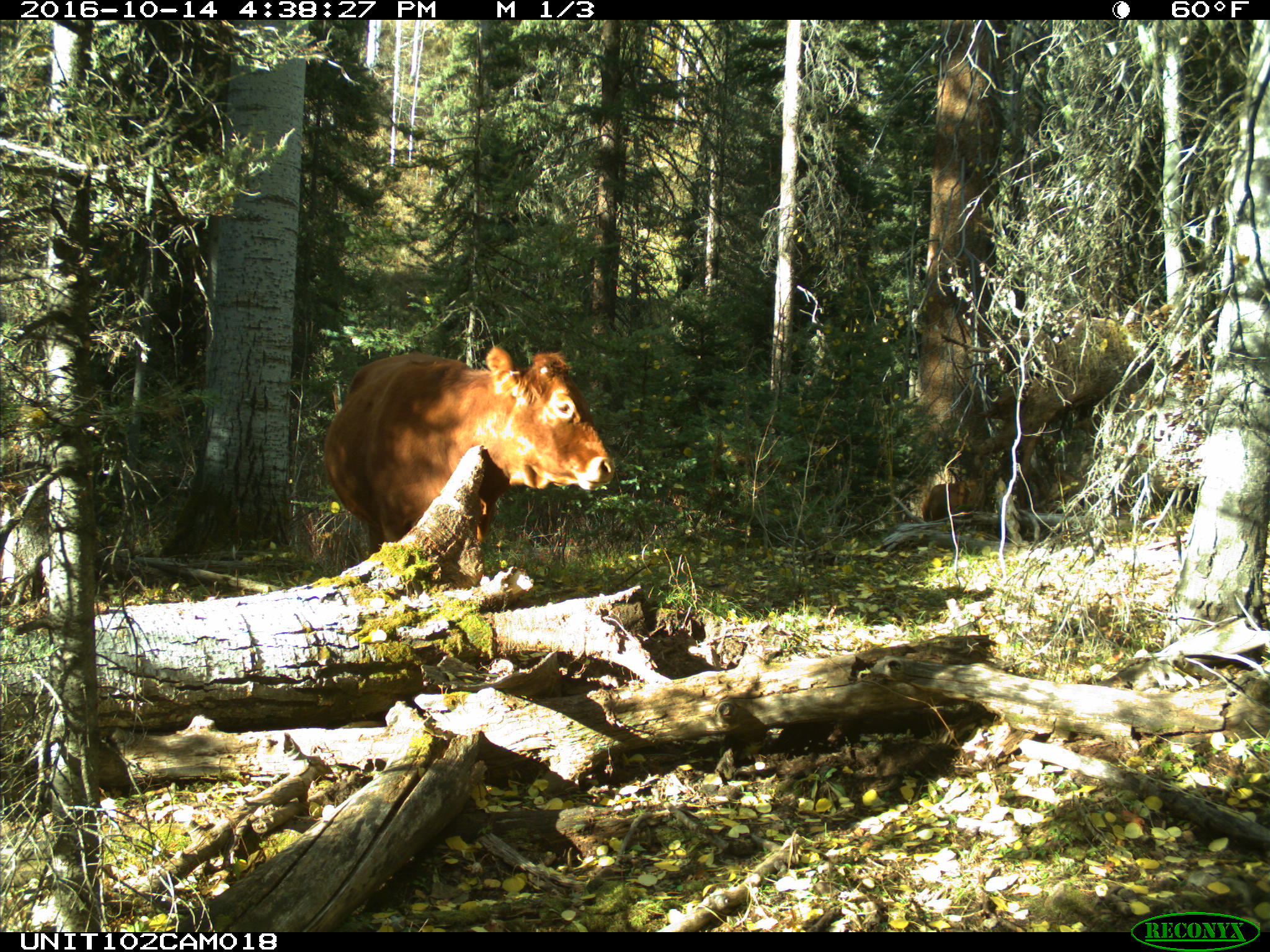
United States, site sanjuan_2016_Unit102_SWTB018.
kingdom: Animalia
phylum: Chordata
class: Mammalia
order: Artiodactyla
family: Bovidae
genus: Bos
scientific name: Bos taurus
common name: domestic cow